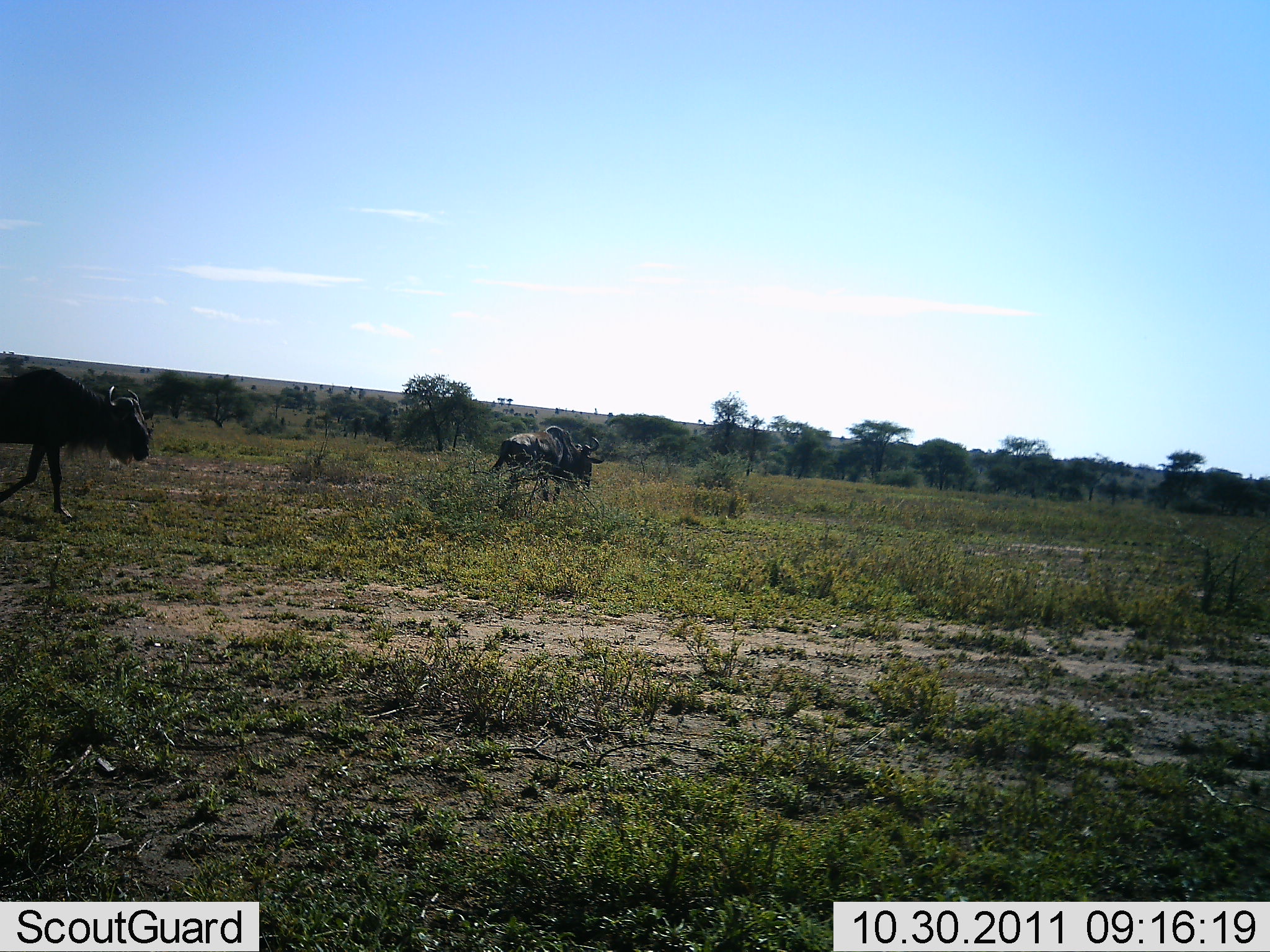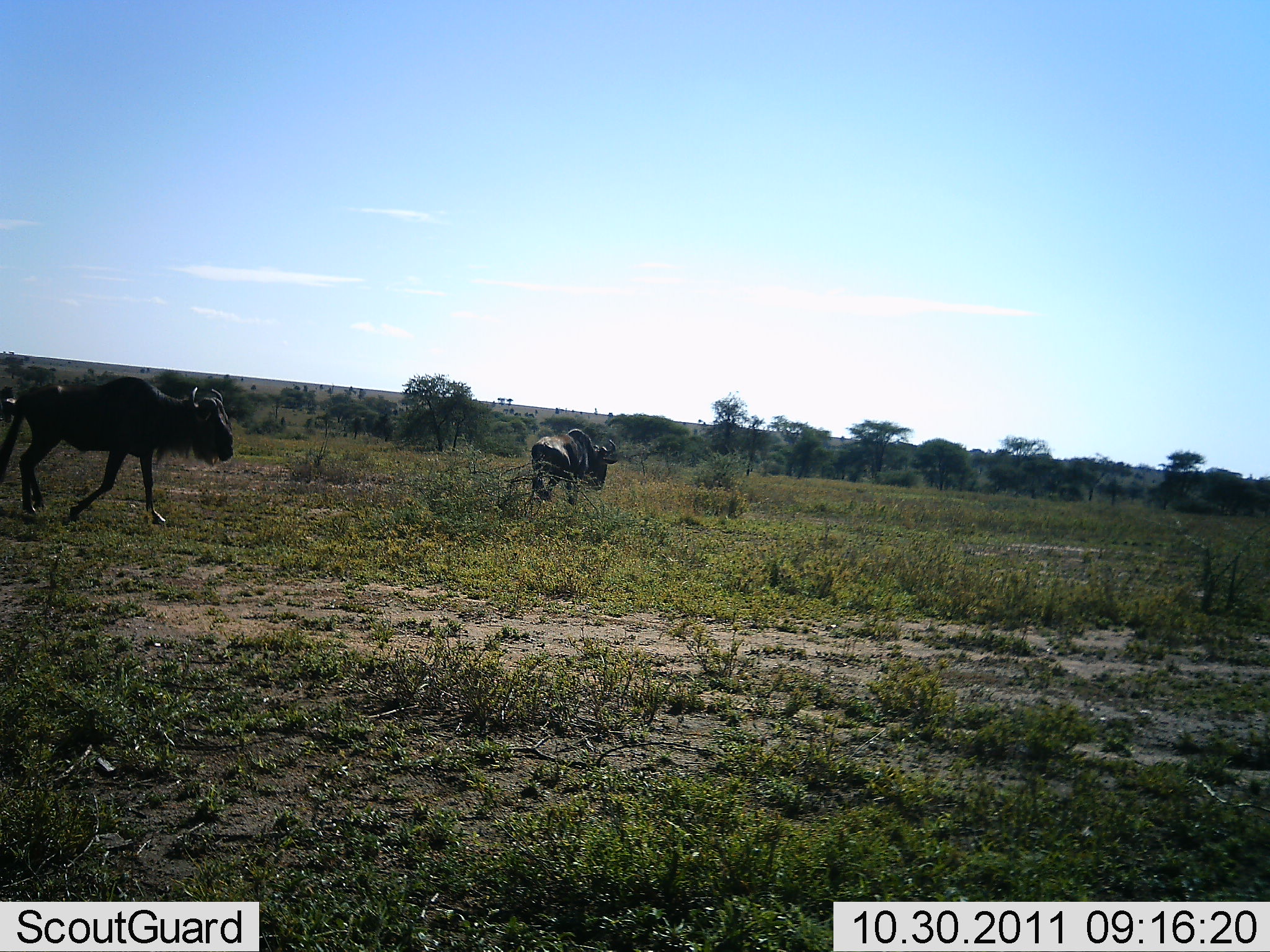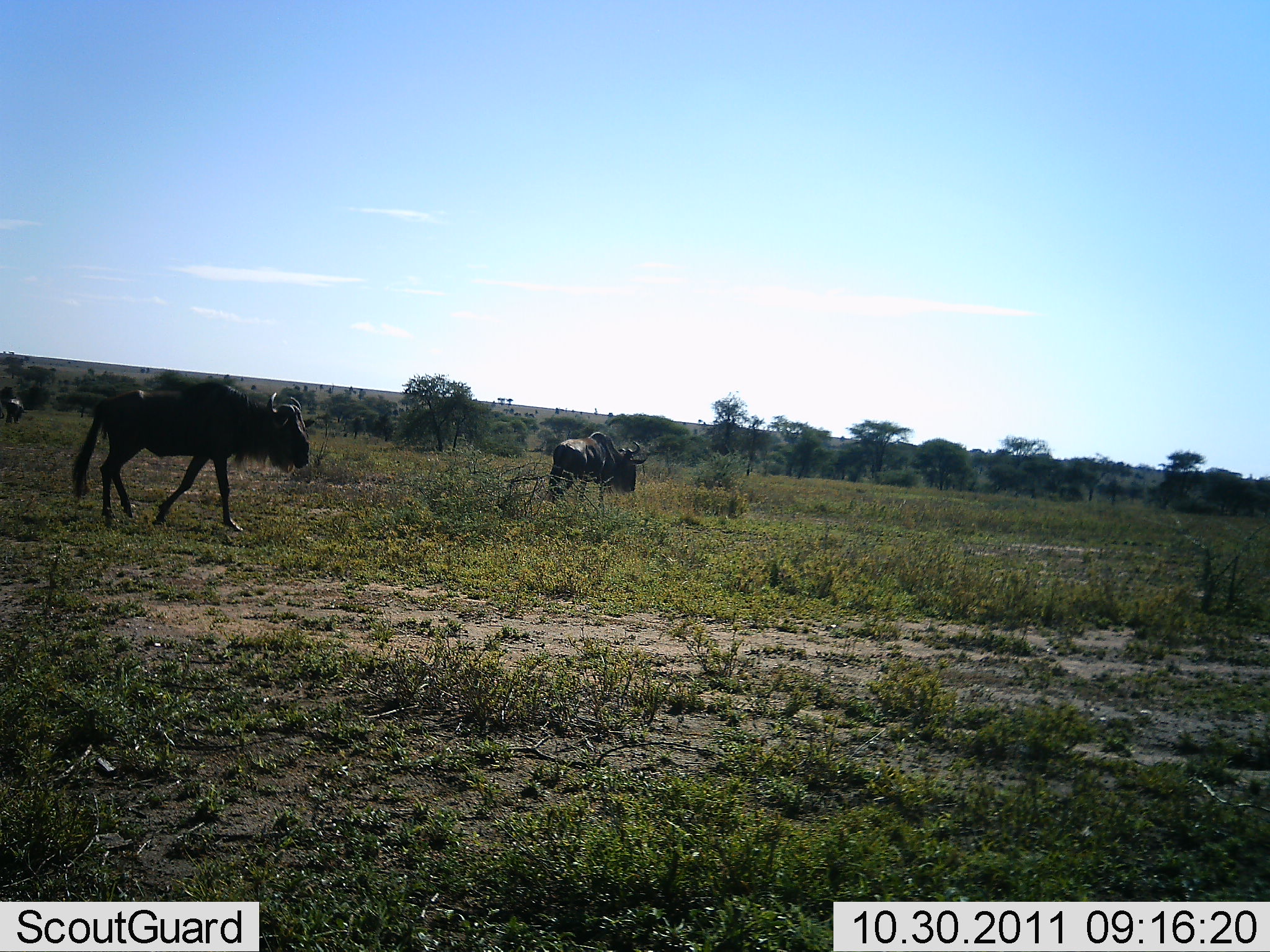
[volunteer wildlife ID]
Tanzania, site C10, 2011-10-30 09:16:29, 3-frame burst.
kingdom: Animalia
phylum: Chordata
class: Mammalia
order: Artiodactyla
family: Bovidae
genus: Connochaetes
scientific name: Connochaetes taurinus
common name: blue wildebeest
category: wildebeest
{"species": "wildebeest (blue wildebeest) (Connochaetes taurinus)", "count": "2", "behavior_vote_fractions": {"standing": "8%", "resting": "0%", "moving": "100%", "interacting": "0%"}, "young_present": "0%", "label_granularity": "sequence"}